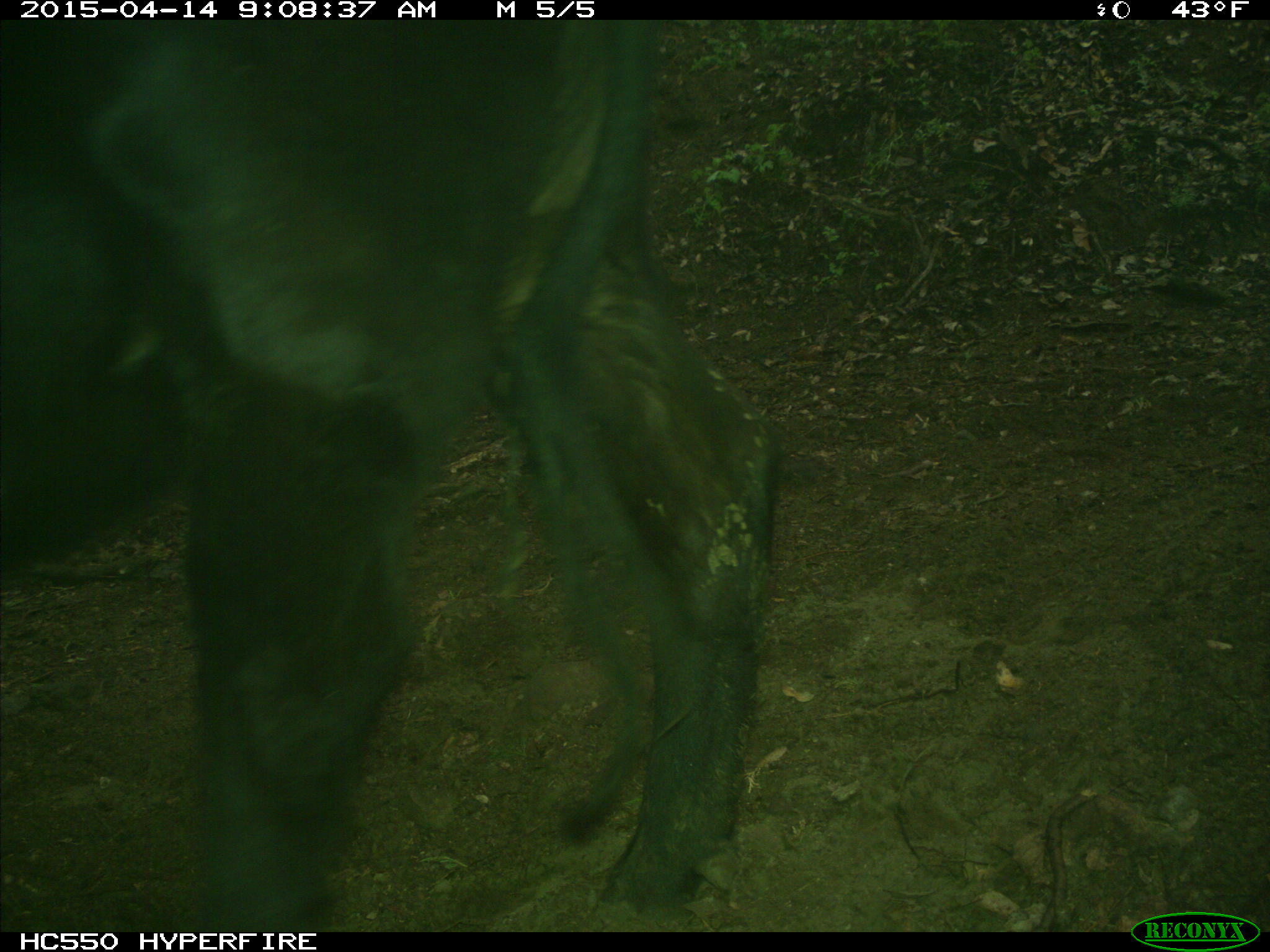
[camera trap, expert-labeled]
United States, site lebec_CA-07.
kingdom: Animalia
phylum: Chordata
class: Mammalia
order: Artiodactyla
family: Bovidae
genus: Bos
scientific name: Bos taurus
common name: domestic cow